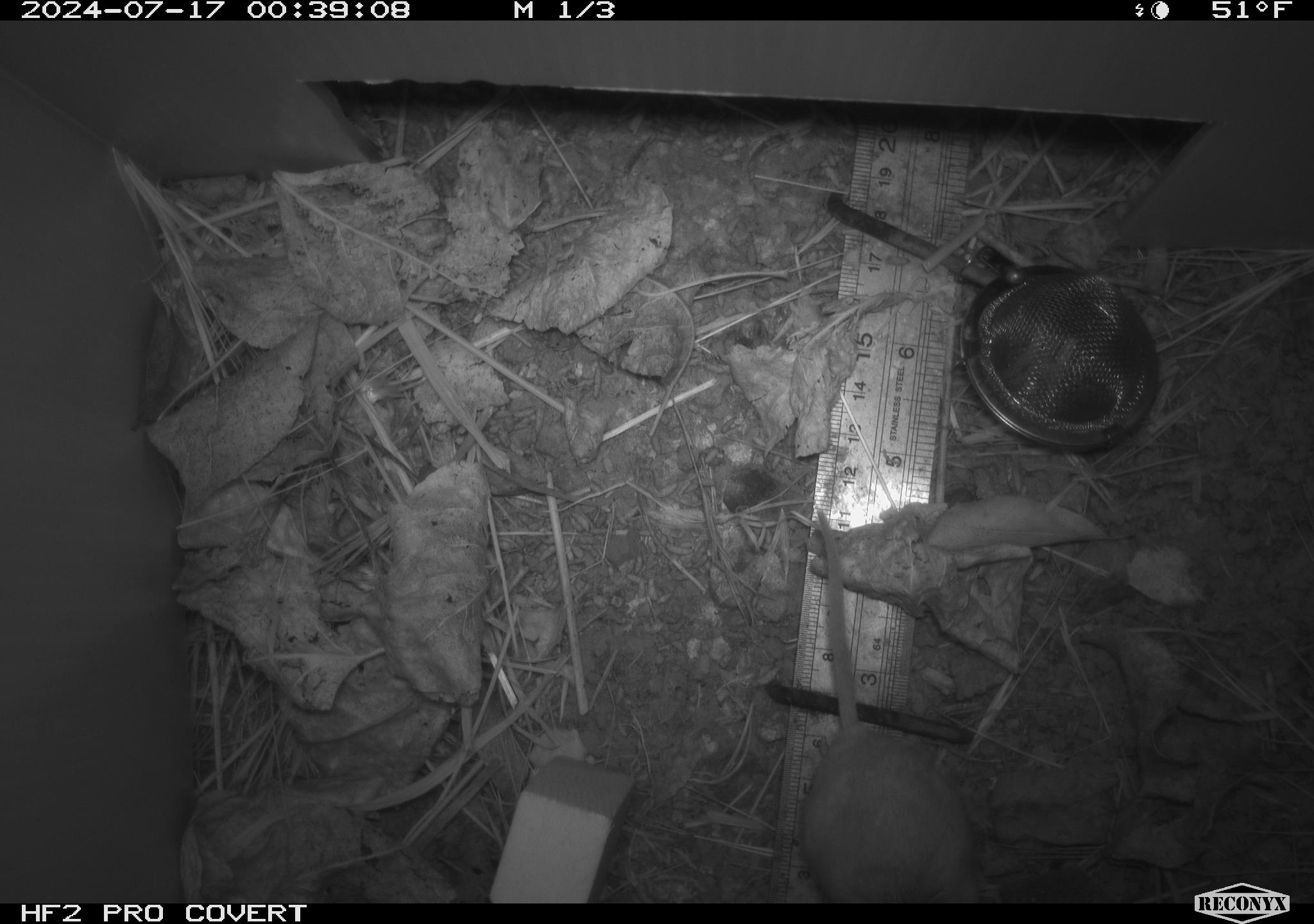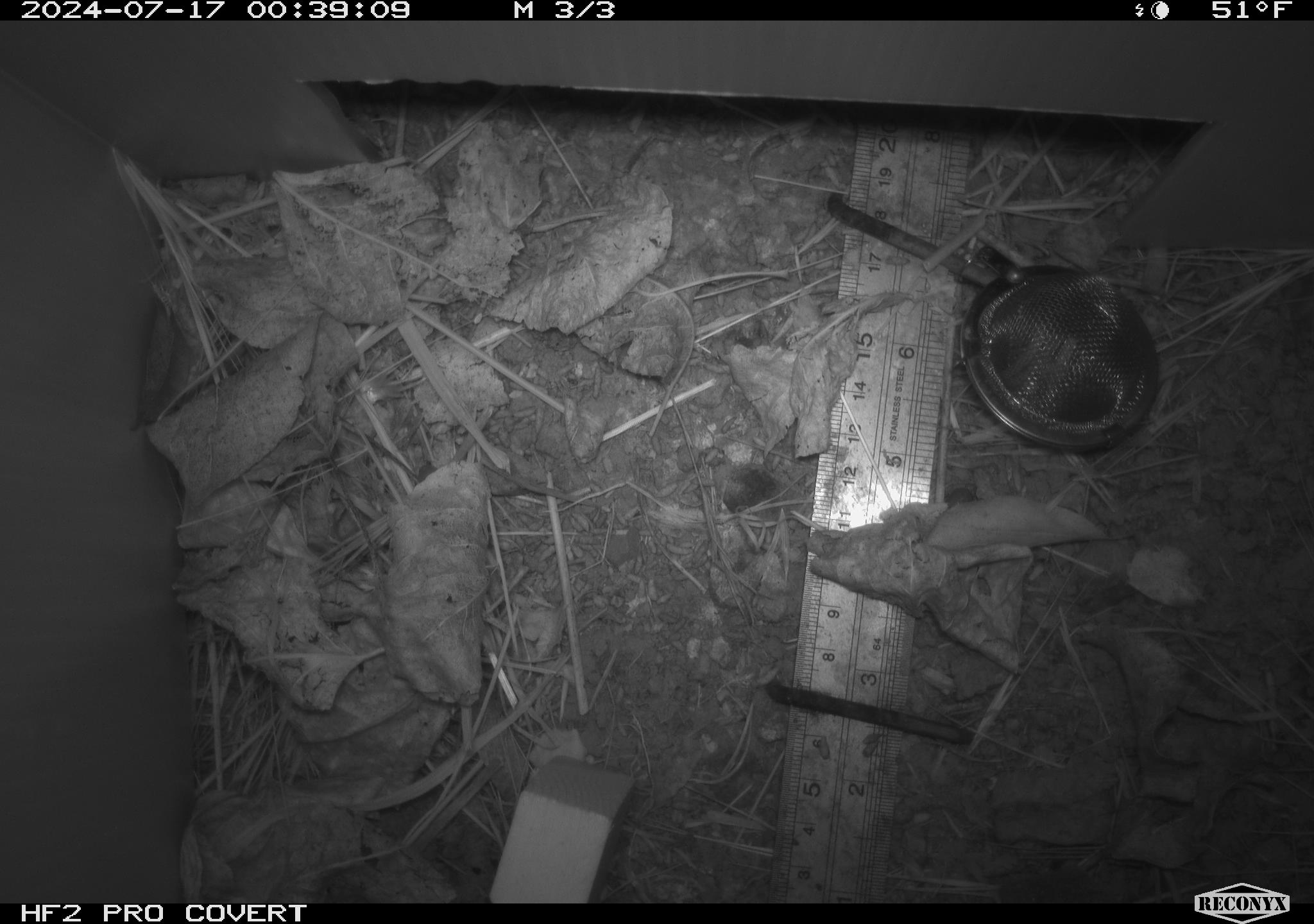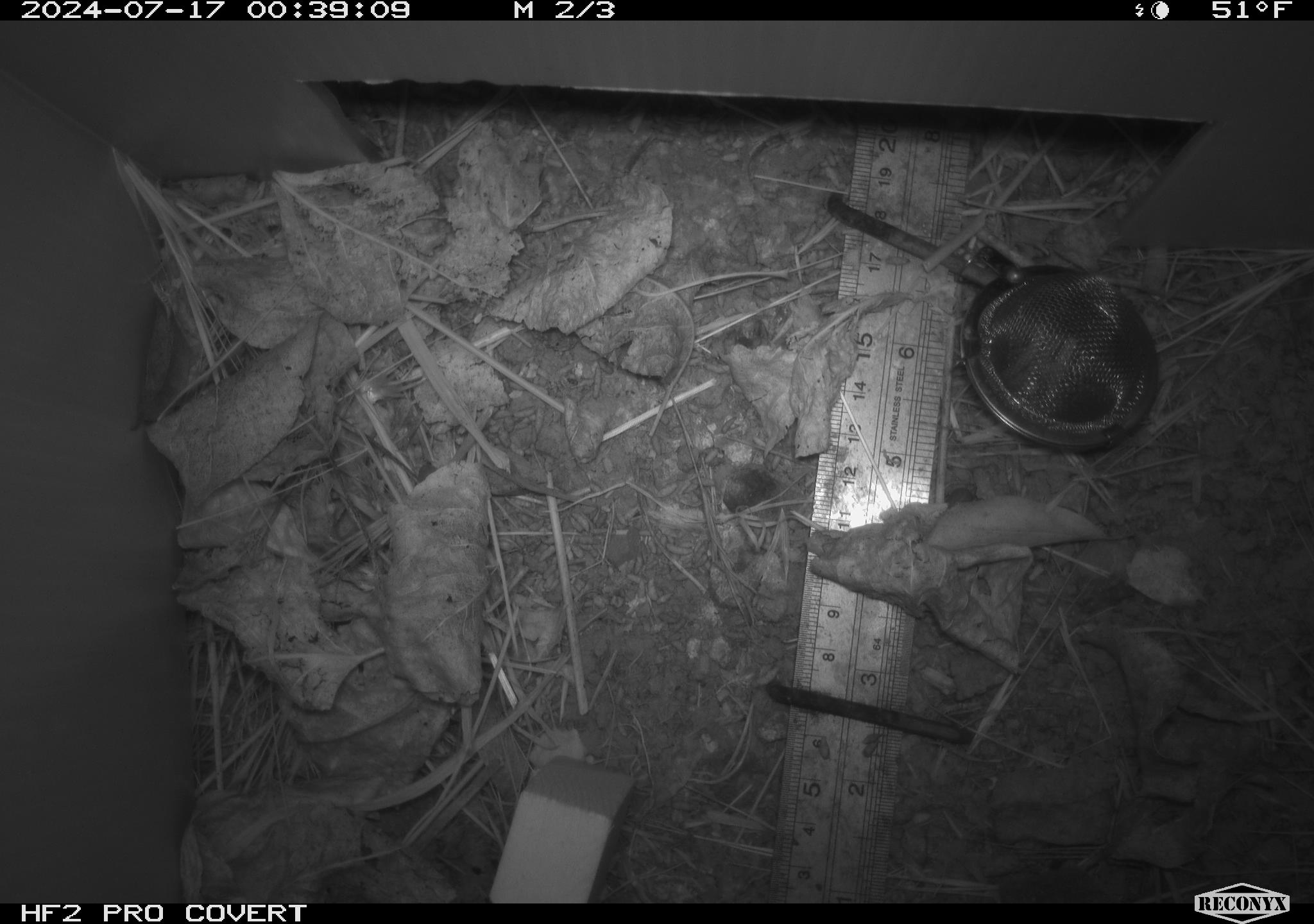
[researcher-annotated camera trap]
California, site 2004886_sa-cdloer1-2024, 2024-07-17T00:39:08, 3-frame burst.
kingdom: Animalia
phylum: Chordata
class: Mammalia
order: Rodentia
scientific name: Rodentia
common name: mouse species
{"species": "mouse species (Rodentia)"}